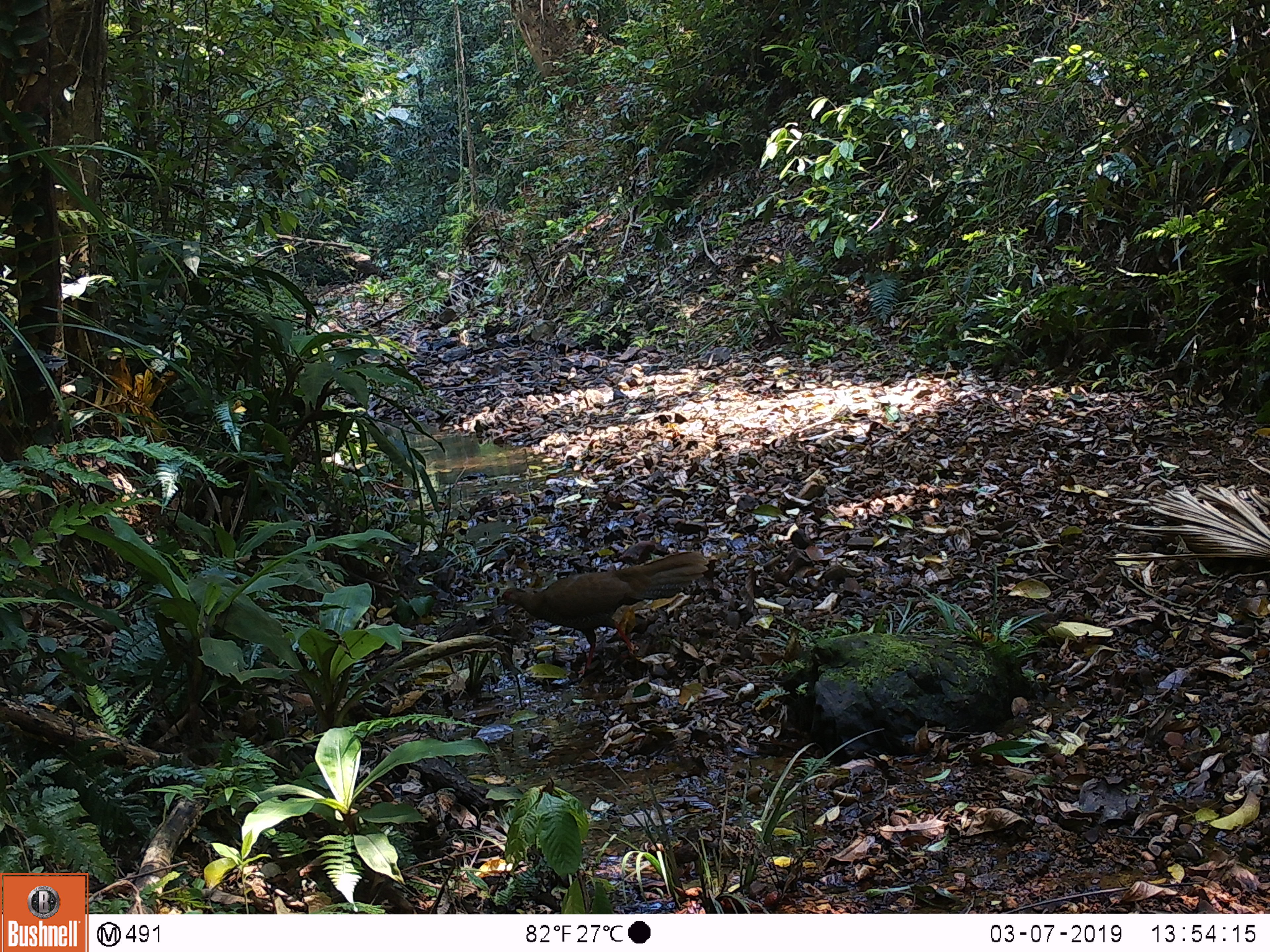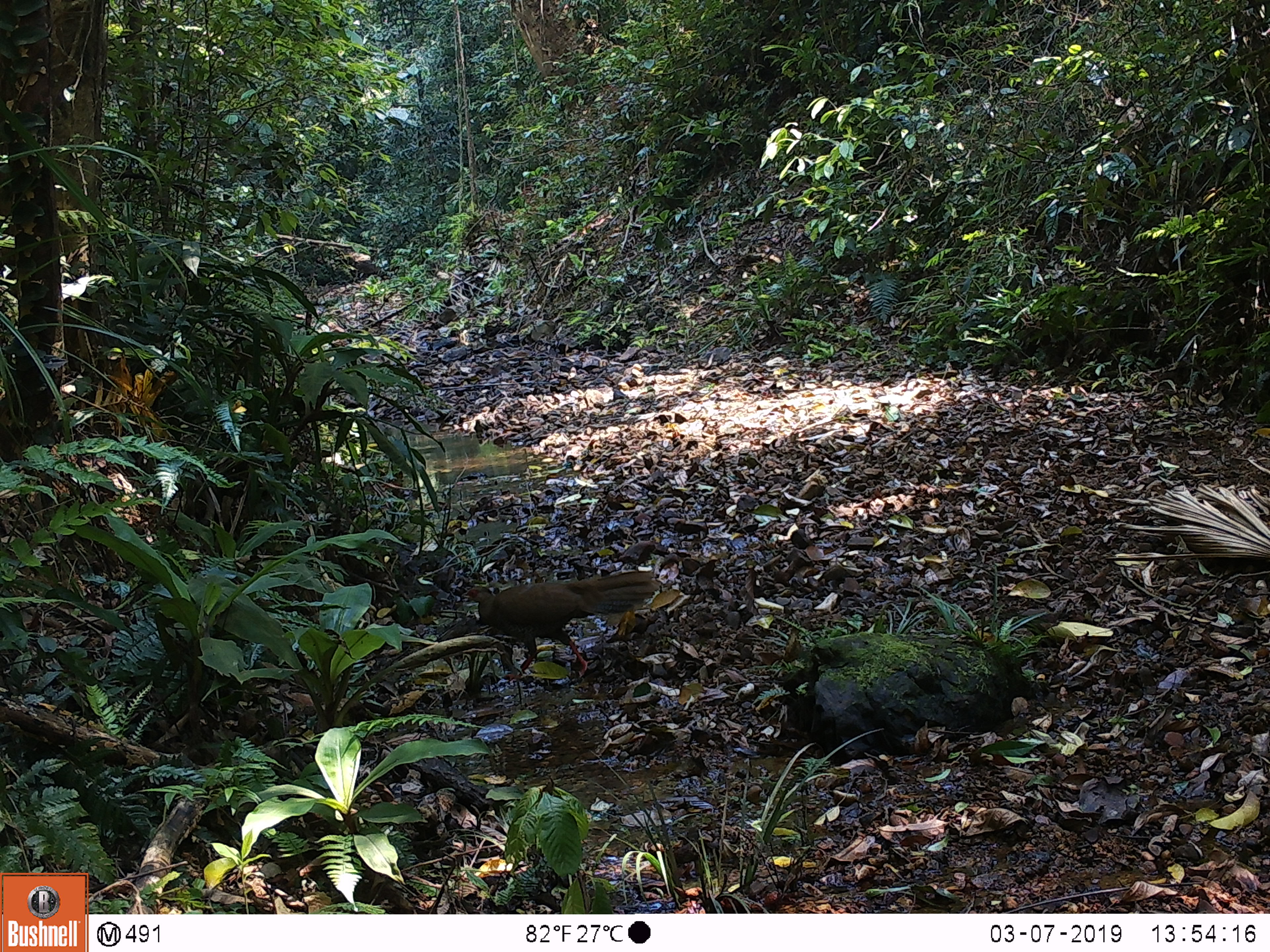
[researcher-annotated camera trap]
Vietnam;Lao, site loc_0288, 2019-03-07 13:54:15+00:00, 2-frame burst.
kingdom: Animalia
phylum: Chordata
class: Aves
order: Galliformes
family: Phasianidae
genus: Lophura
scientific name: Lophura nycthemera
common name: silver pheasant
Silver pheasant (Lophura nycthemera). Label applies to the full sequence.